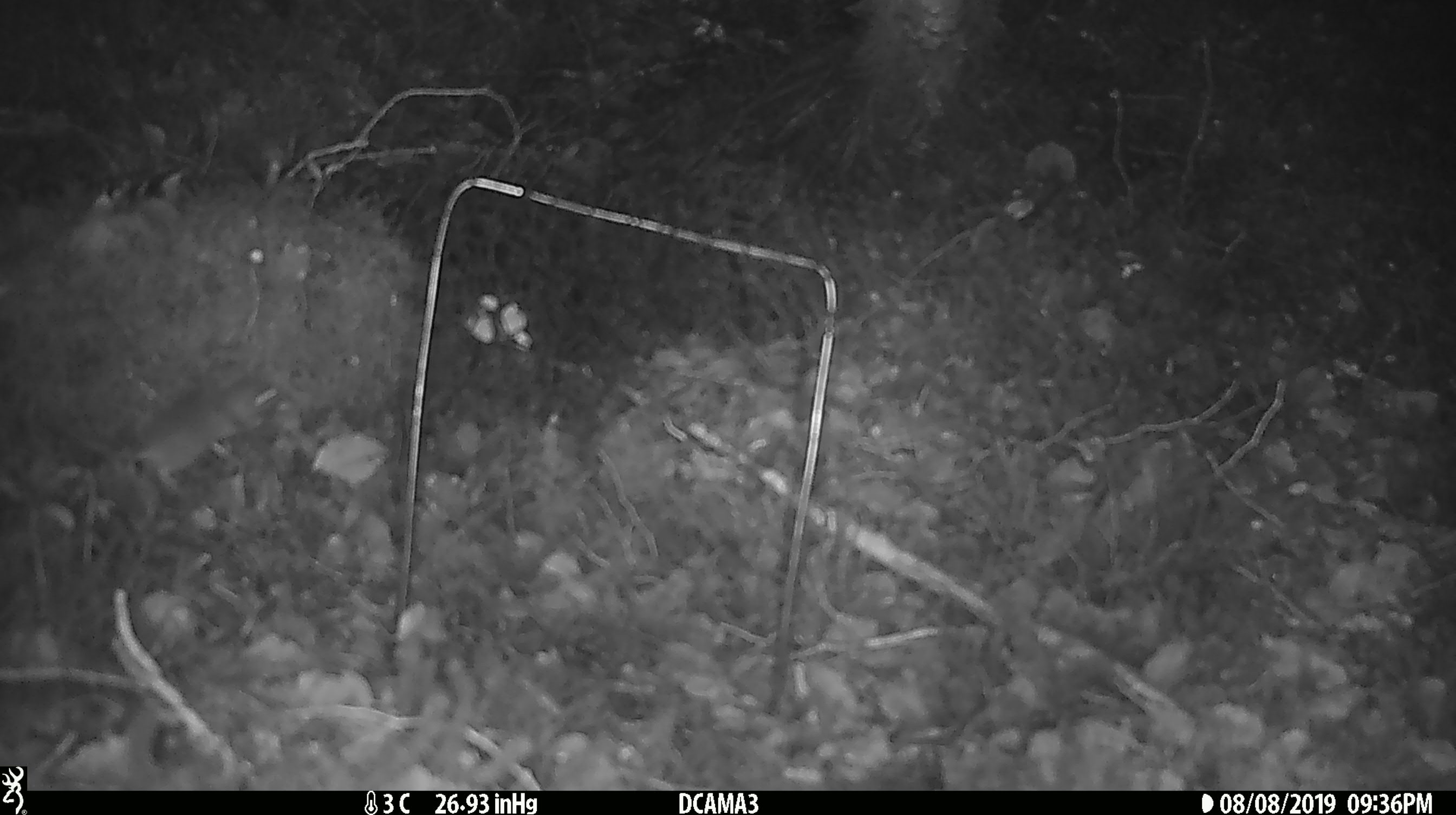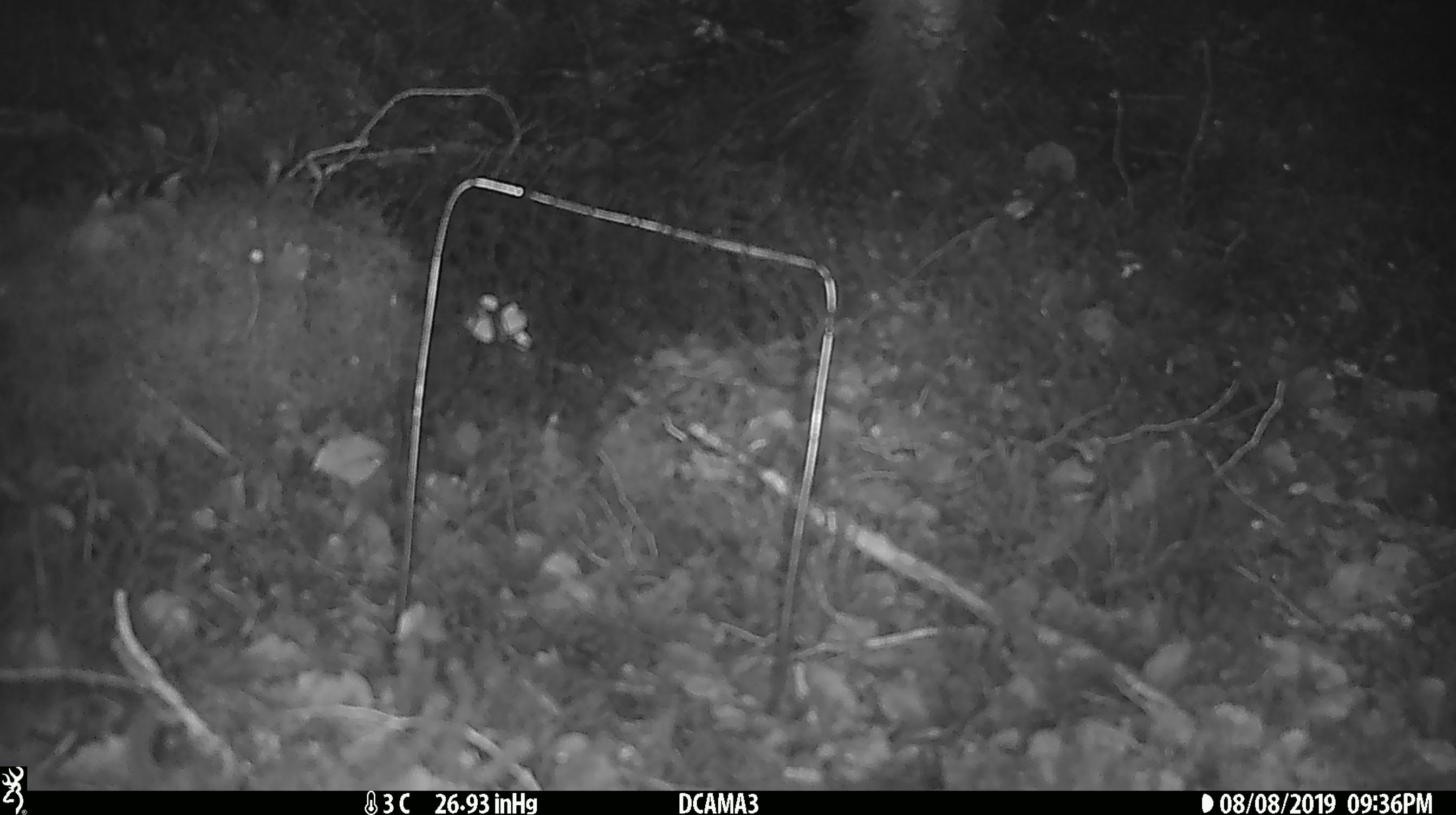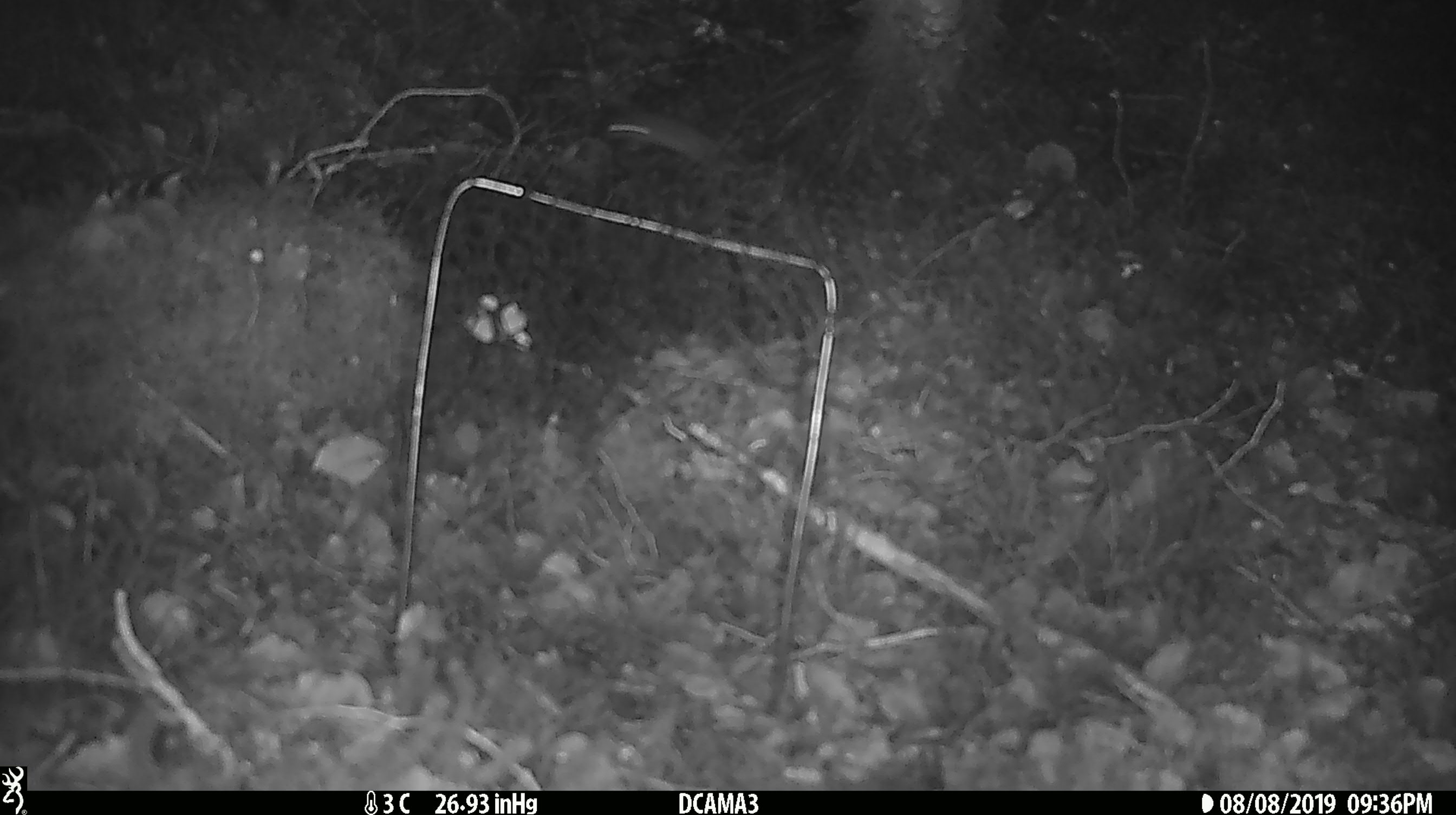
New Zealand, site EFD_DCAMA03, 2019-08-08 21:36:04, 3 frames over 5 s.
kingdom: Animalia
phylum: Chordata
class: Mammalia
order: Rodentia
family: Muridae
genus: Mus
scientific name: Mus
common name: mouse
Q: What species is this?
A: Mouse (Mus).